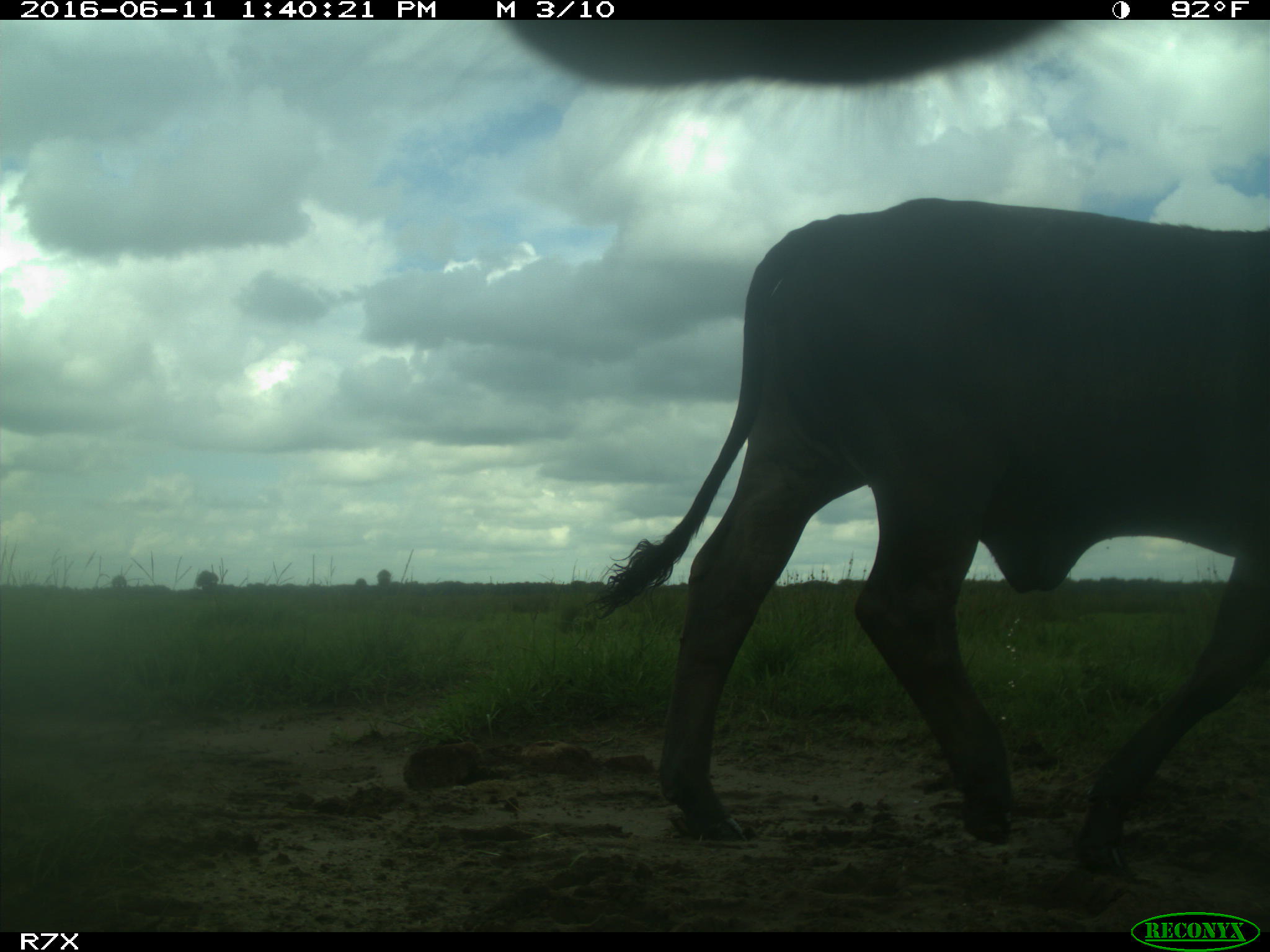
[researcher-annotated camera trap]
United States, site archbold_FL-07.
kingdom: Animalia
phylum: Chordata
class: Mammalia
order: Artiodactyla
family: Bovidae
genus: Bos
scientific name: Bos taurus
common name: domestic cow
Bos taurus (domestic cow).